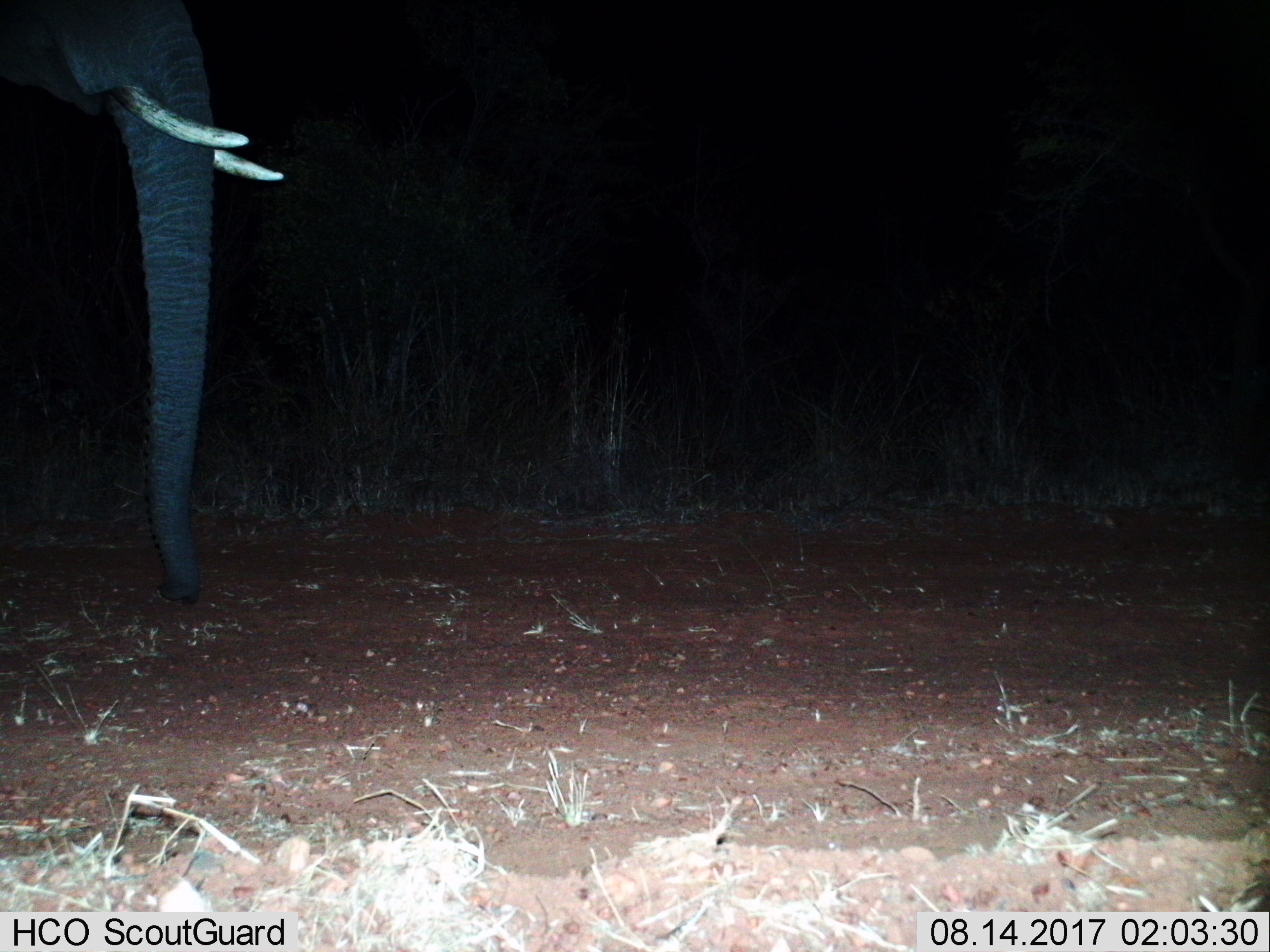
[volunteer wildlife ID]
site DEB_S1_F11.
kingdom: Animalia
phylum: Chordata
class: Mammalia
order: Proboscidea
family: Elephantidae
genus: Loxodonta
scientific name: Loxodonta africana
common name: african bush elephant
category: elephant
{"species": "elephant (african bush elephant) (Loxodonta africana)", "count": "1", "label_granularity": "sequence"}